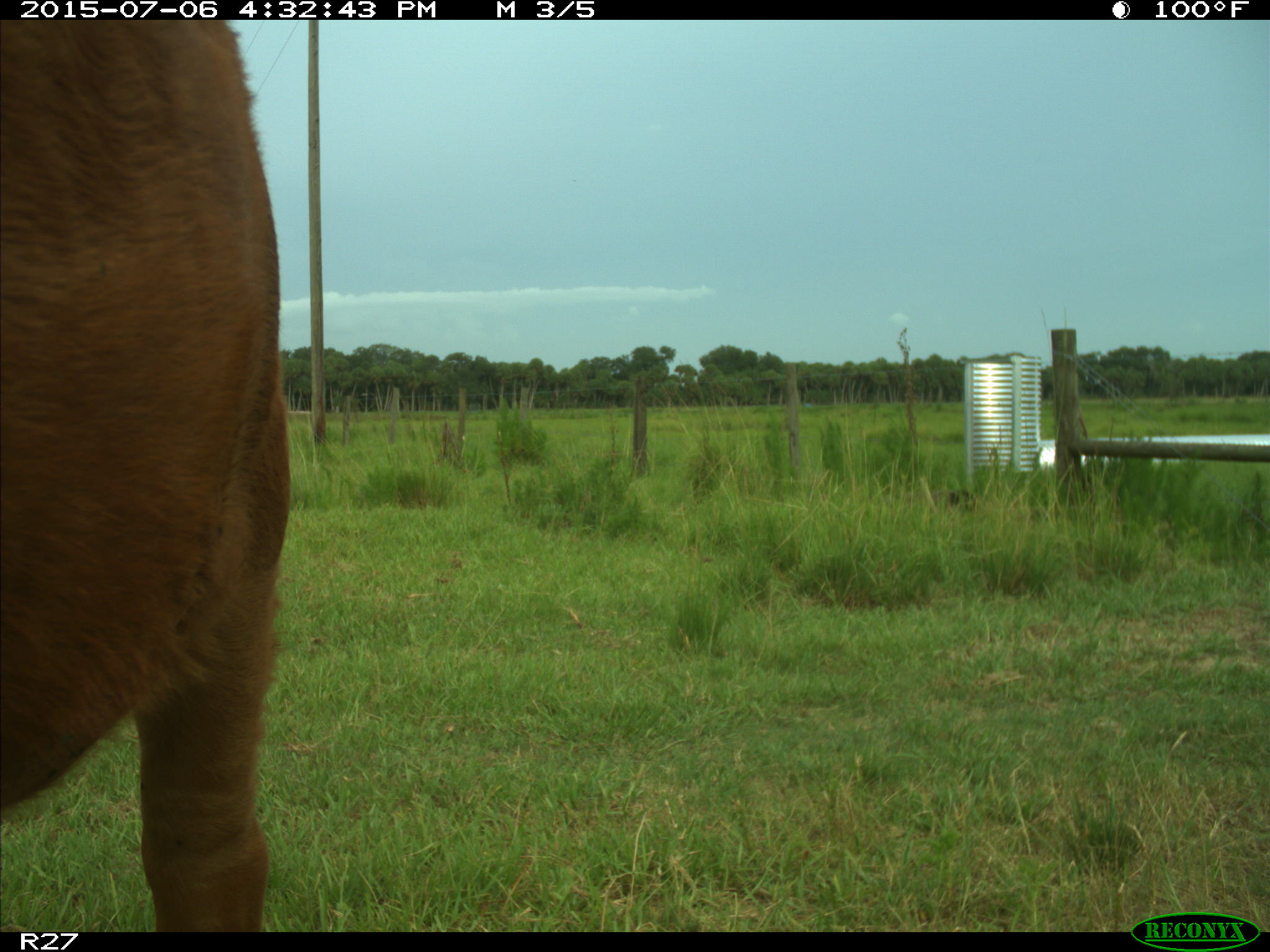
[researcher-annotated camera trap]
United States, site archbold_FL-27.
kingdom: Animalia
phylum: Chordata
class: Mammalia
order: Artiodactyla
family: Bovidae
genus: Bos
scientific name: Bos taurus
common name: domestic cow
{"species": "Bos taurus (domestic cow)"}